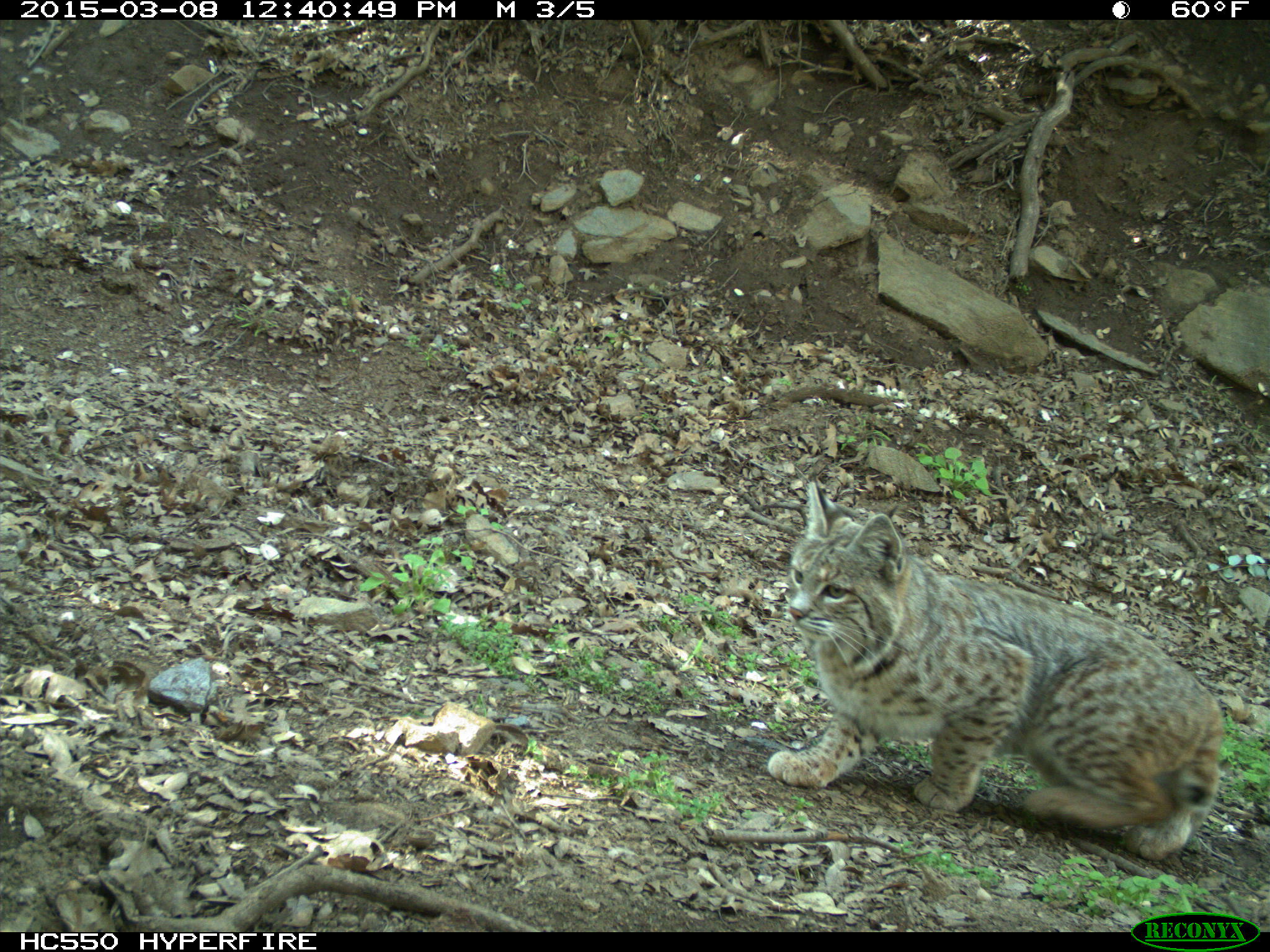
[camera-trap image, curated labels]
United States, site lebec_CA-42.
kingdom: Animalia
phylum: Chordata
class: Mammalia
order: Carnivora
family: Felidae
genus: Lynx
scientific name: Lynx rufus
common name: bobcat